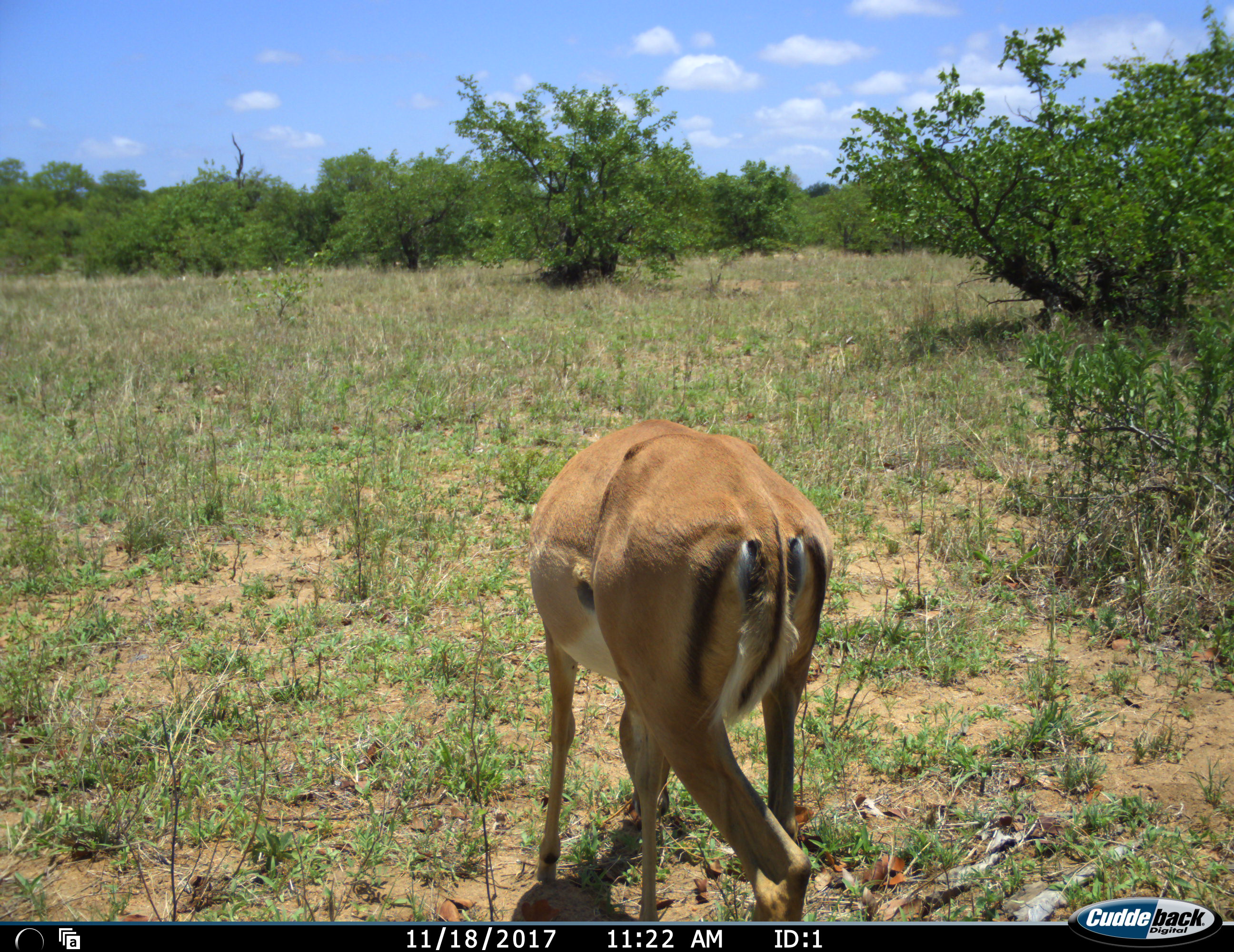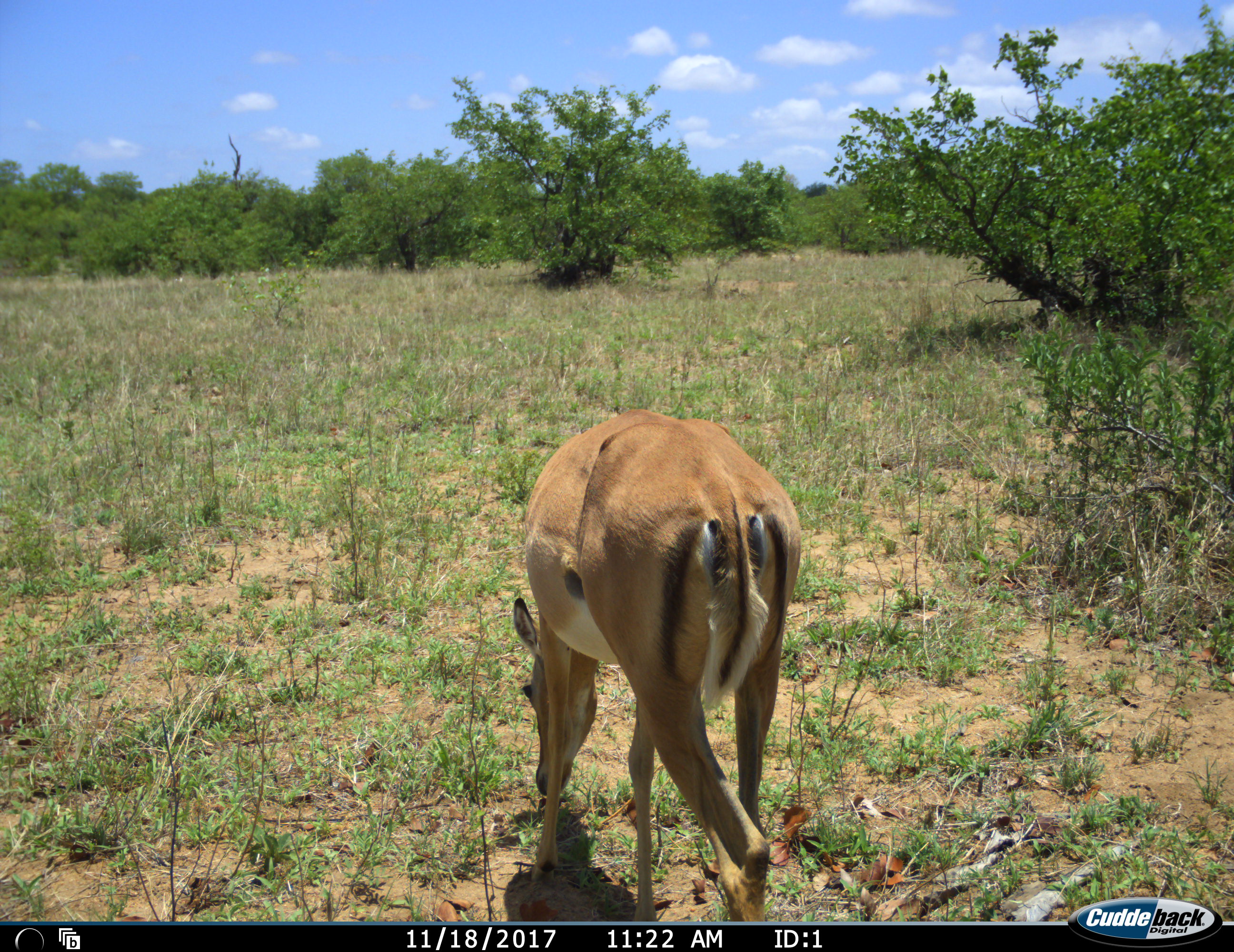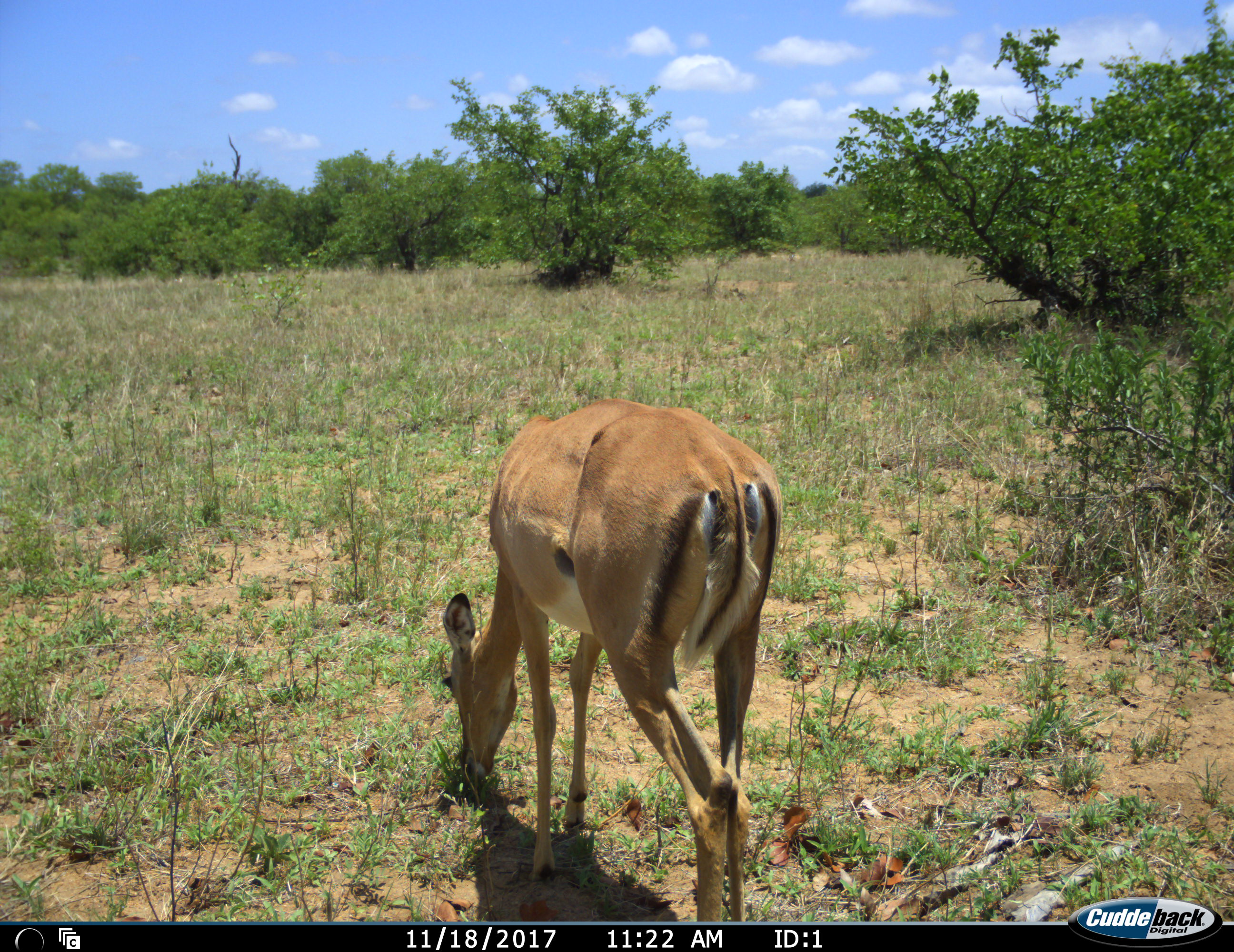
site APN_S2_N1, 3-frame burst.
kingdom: Animalia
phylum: Chordata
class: Mammalia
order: Artiodactyla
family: Bovidae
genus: Aepyceros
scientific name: Aepyceros melampus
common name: impala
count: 1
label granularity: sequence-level